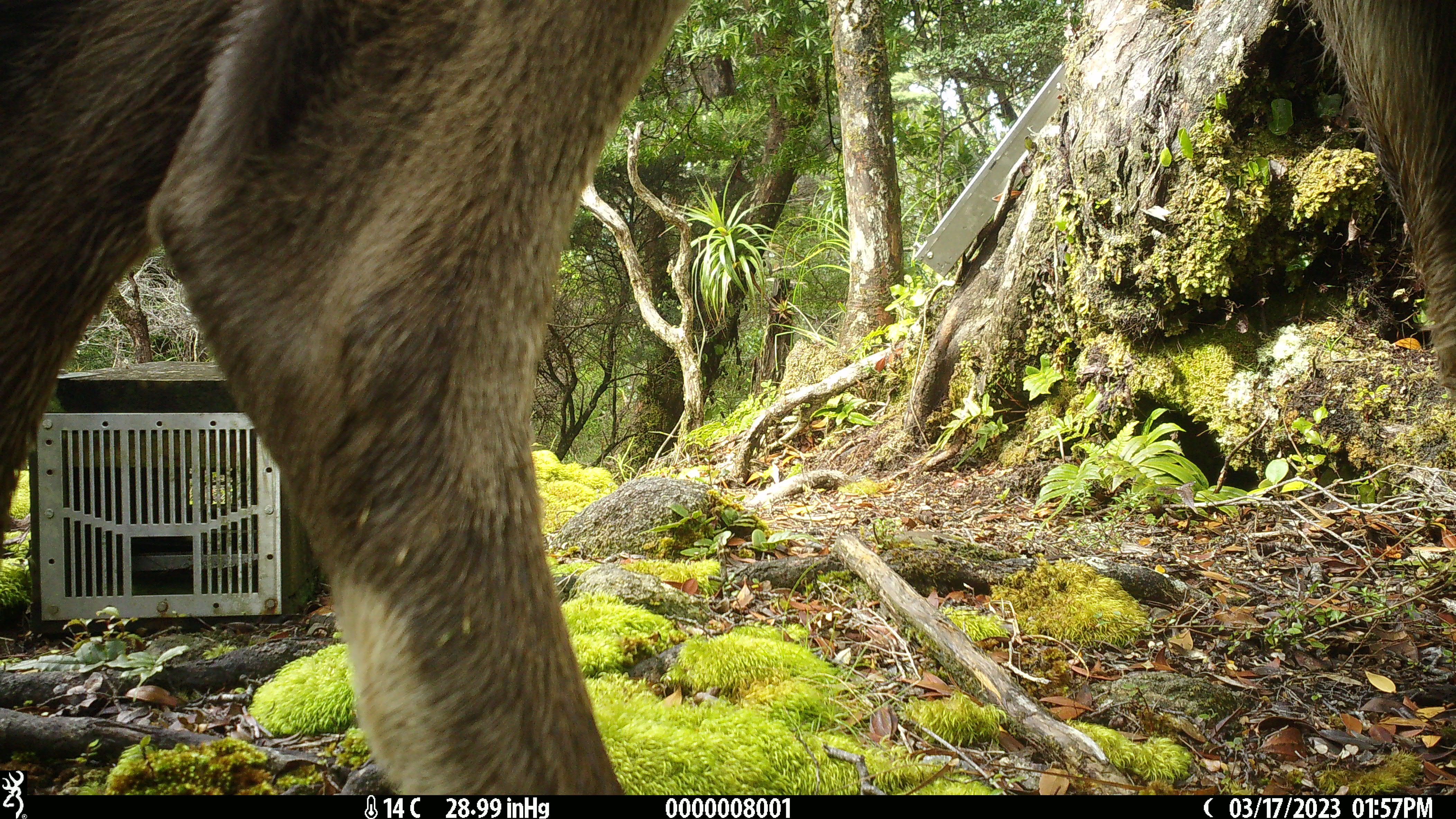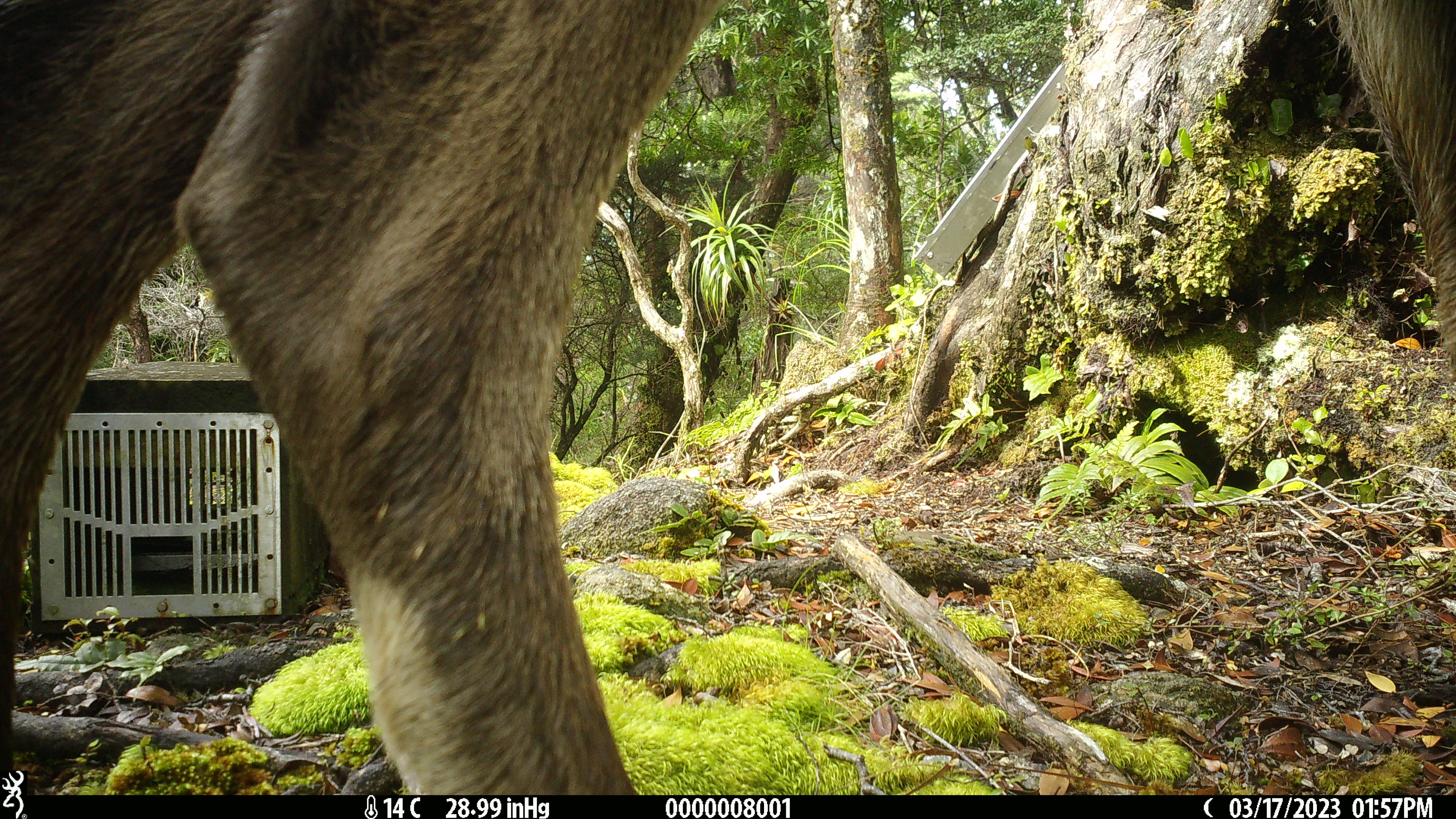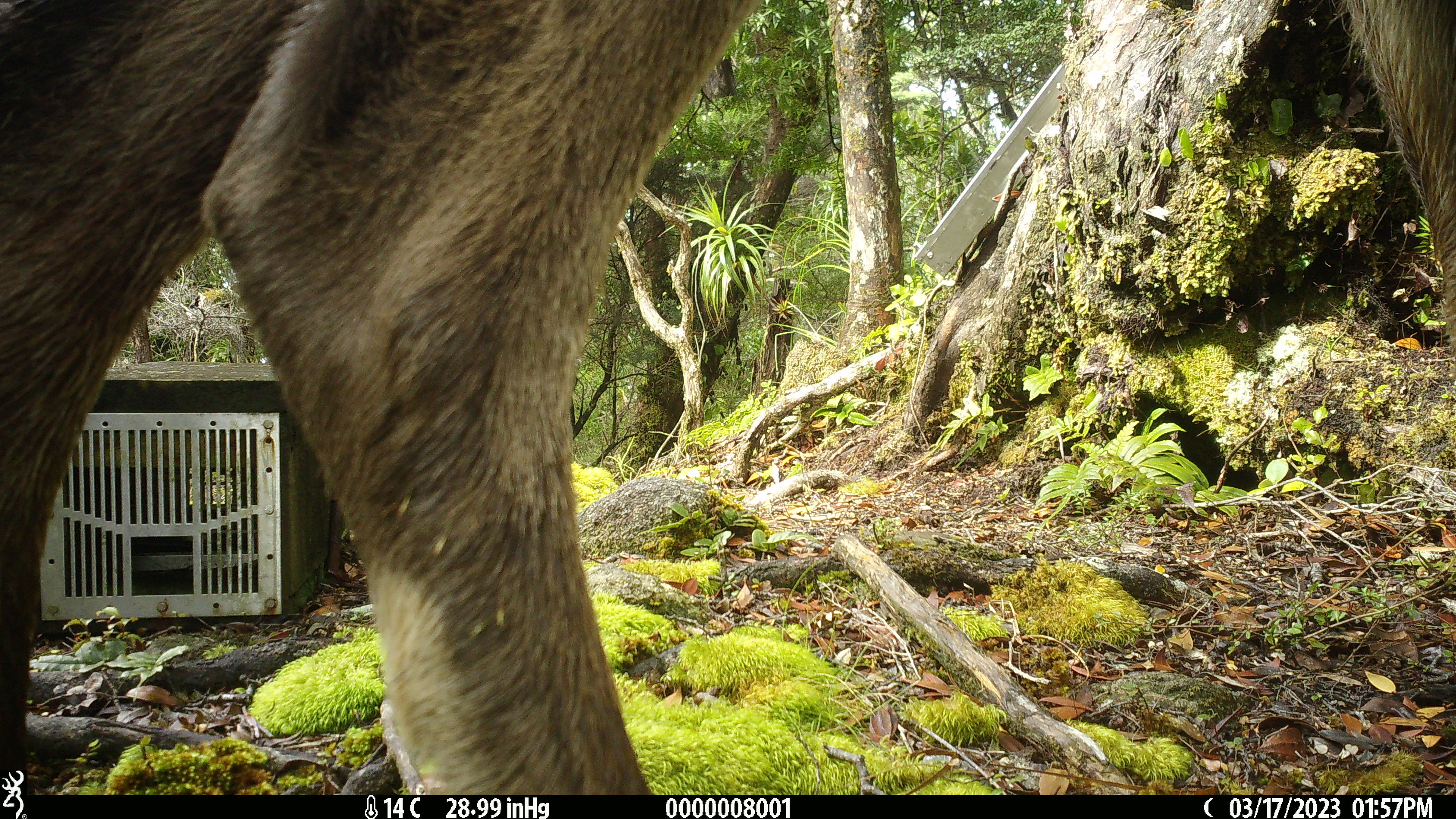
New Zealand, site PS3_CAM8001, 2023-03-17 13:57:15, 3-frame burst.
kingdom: Animalia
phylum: Chordata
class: Mammalia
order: Artiodactyla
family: Cervidae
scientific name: Cervidae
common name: deer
Deer (Cervidae).